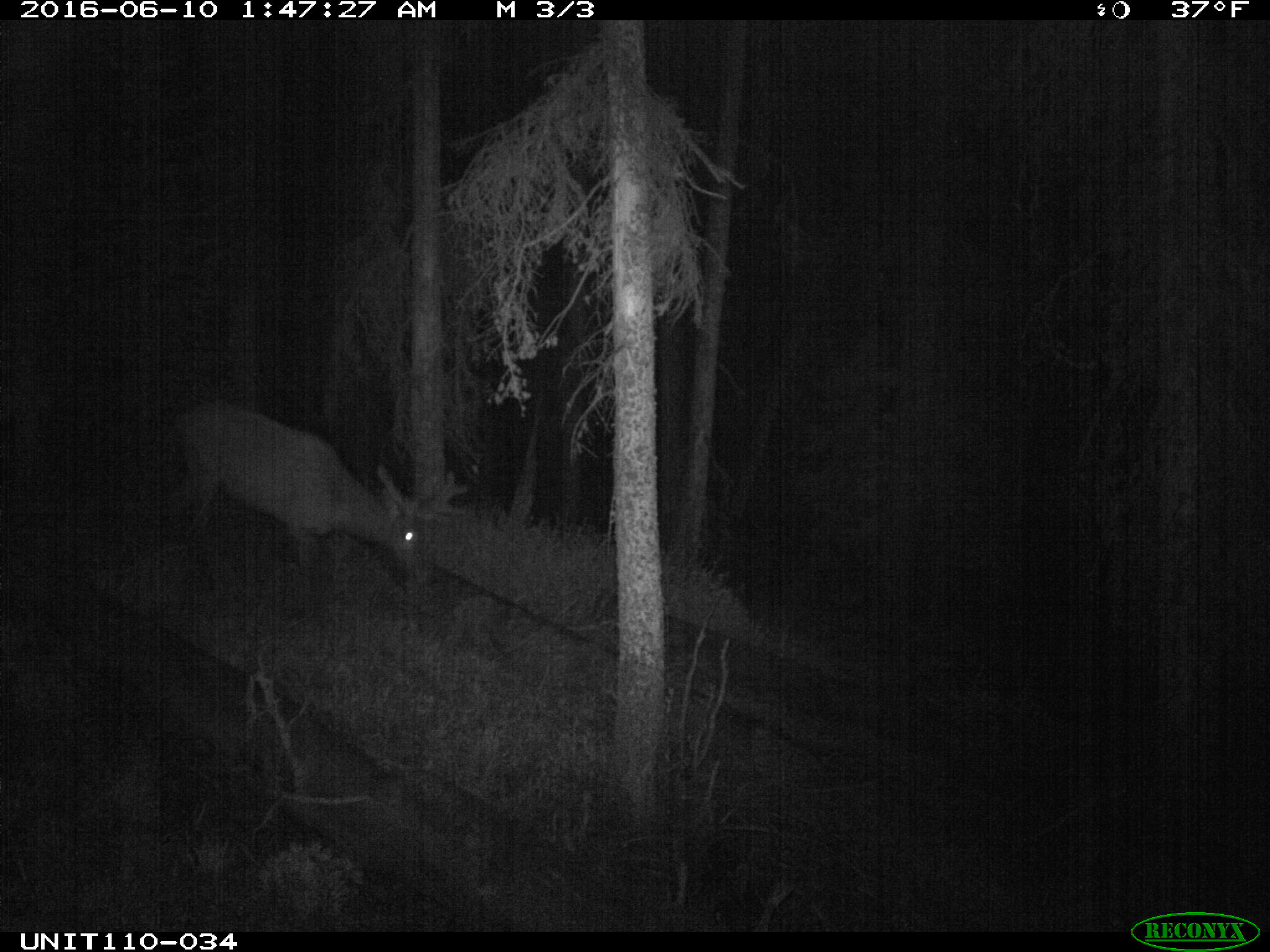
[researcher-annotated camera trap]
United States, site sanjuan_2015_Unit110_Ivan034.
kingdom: Animalia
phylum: Chordata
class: Mammalia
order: Artiodactyla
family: Cervidae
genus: Cervus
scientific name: Cervus elaphus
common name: red deer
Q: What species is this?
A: Cervus elaphus (red deer).